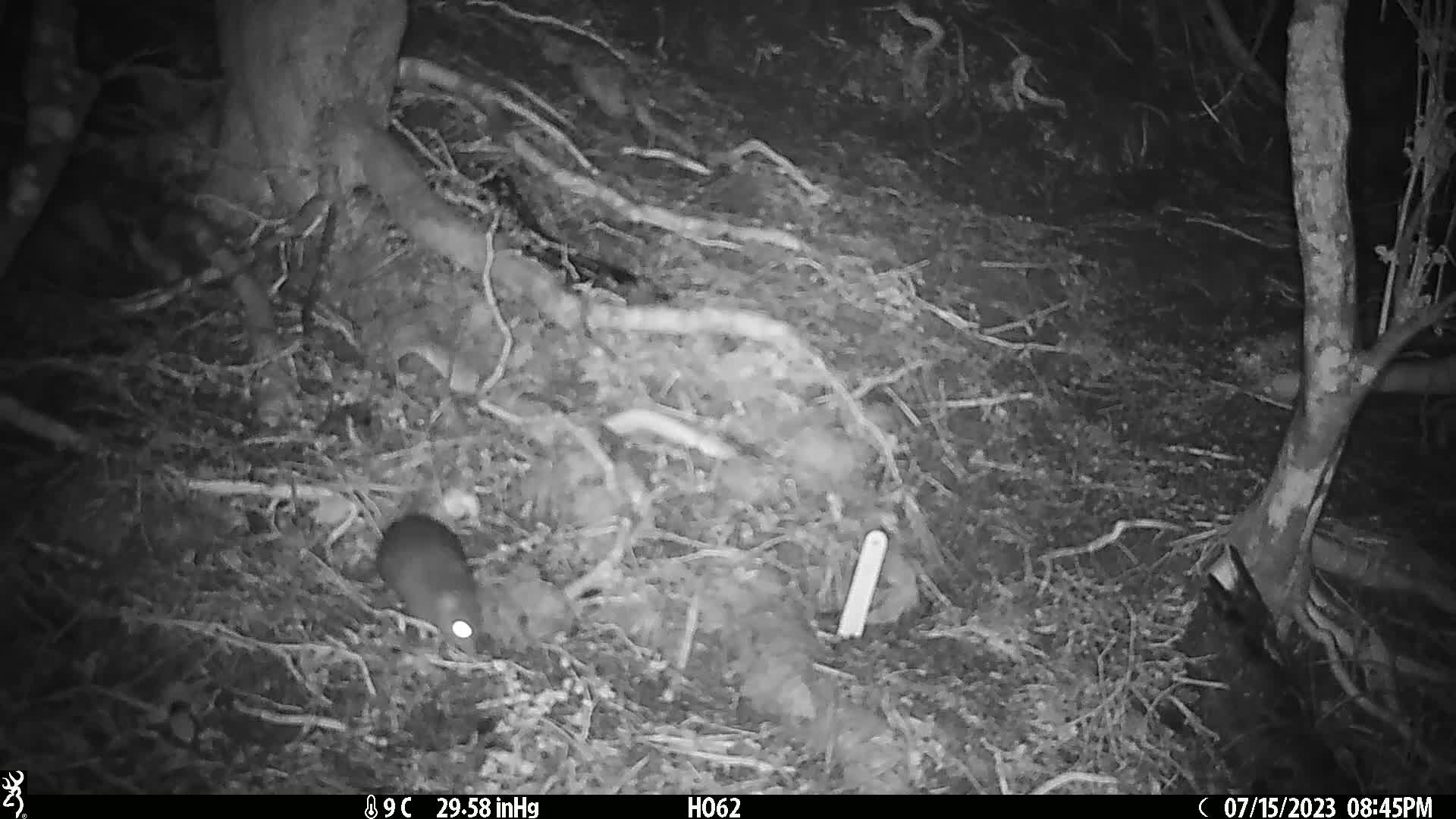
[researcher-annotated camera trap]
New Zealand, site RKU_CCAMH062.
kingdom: Animalia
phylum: Chordata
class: Mammalia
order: Rodentia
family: Muridae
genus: Rattus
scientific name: Rattus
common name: rat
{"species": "rat (Rattus)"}